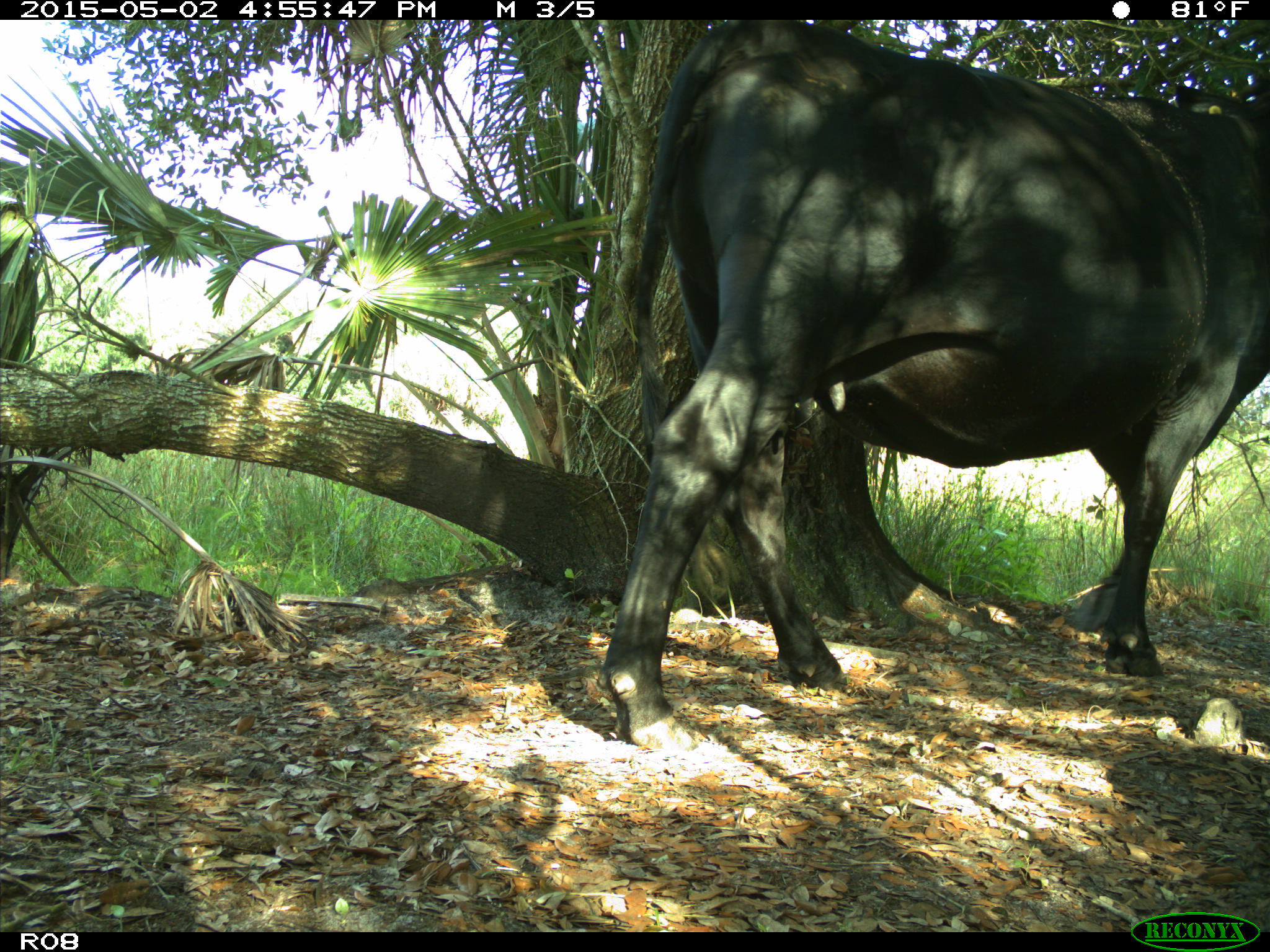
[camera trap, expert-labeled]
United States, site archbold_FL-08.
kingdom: Animalia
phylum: Chordata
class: Mammalia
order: Artiodactyla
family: Bovidae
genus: Bos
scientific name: Bos taurus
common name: domestic cow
Bos taurus (domestic cow).